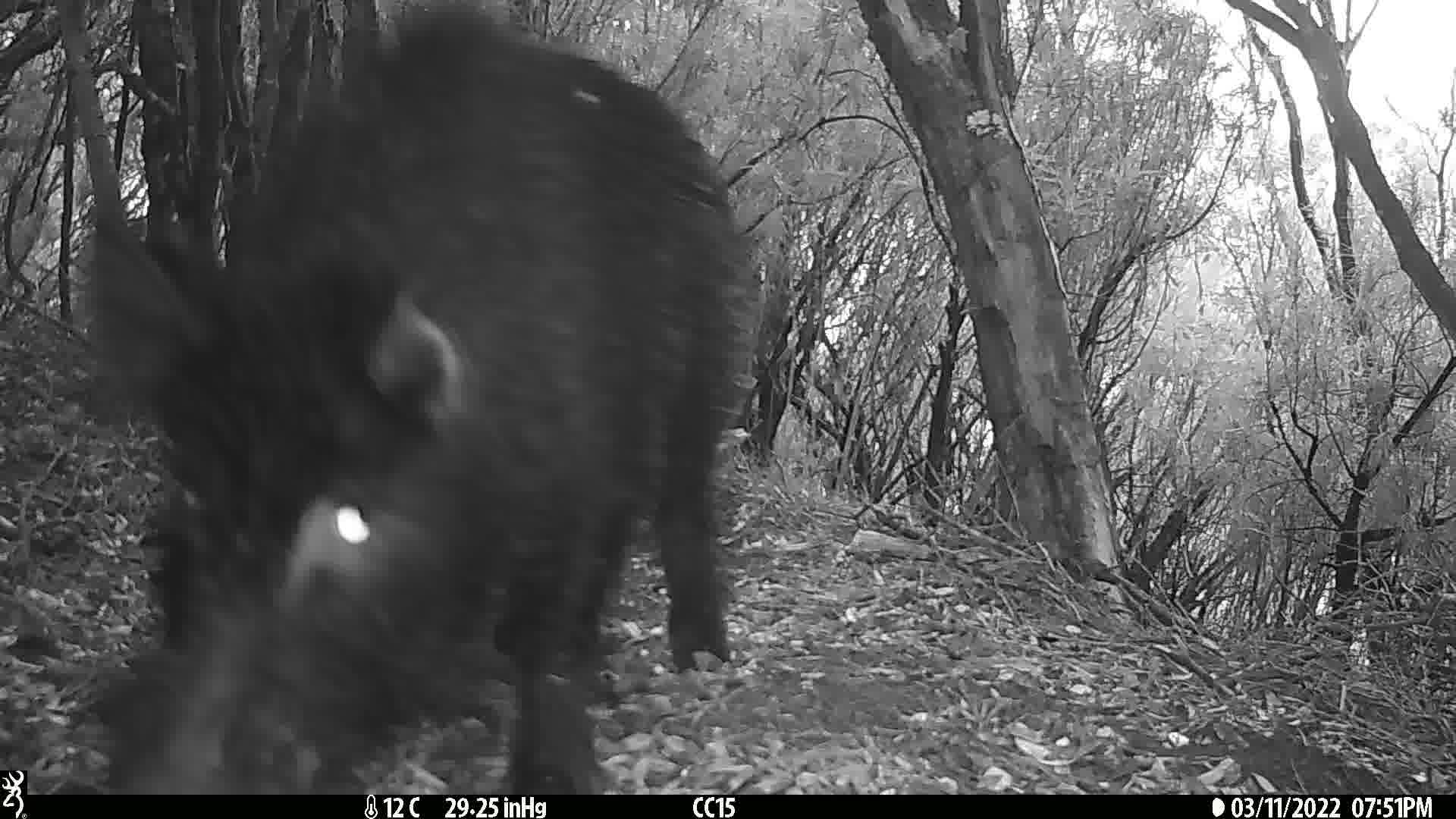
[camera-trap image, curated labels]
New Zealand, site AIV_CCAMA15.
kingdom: Animalia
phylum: Chordata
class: Mammalia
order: Artiodactyla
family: Suidae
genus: Sus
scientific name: Sus scrofa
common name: pig